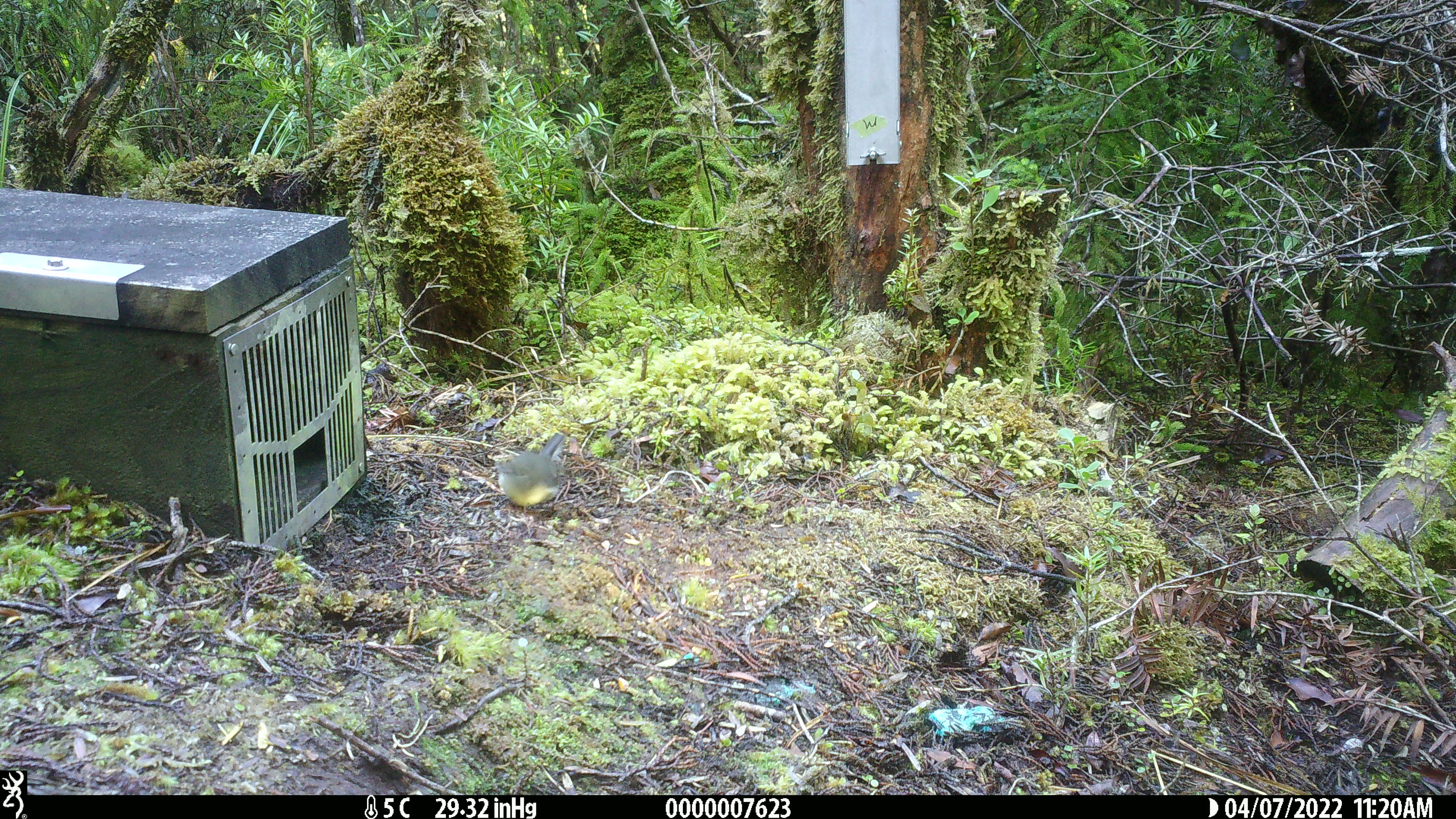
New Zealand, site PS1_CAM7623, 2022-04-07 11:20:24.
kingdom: Animalia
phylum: Chordata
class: Aves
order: Passeriformes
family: Petroicidae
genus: Petroica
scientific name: Petroica macrocephala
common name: tomtit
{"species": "tomtit (Petroica macrocephala)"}